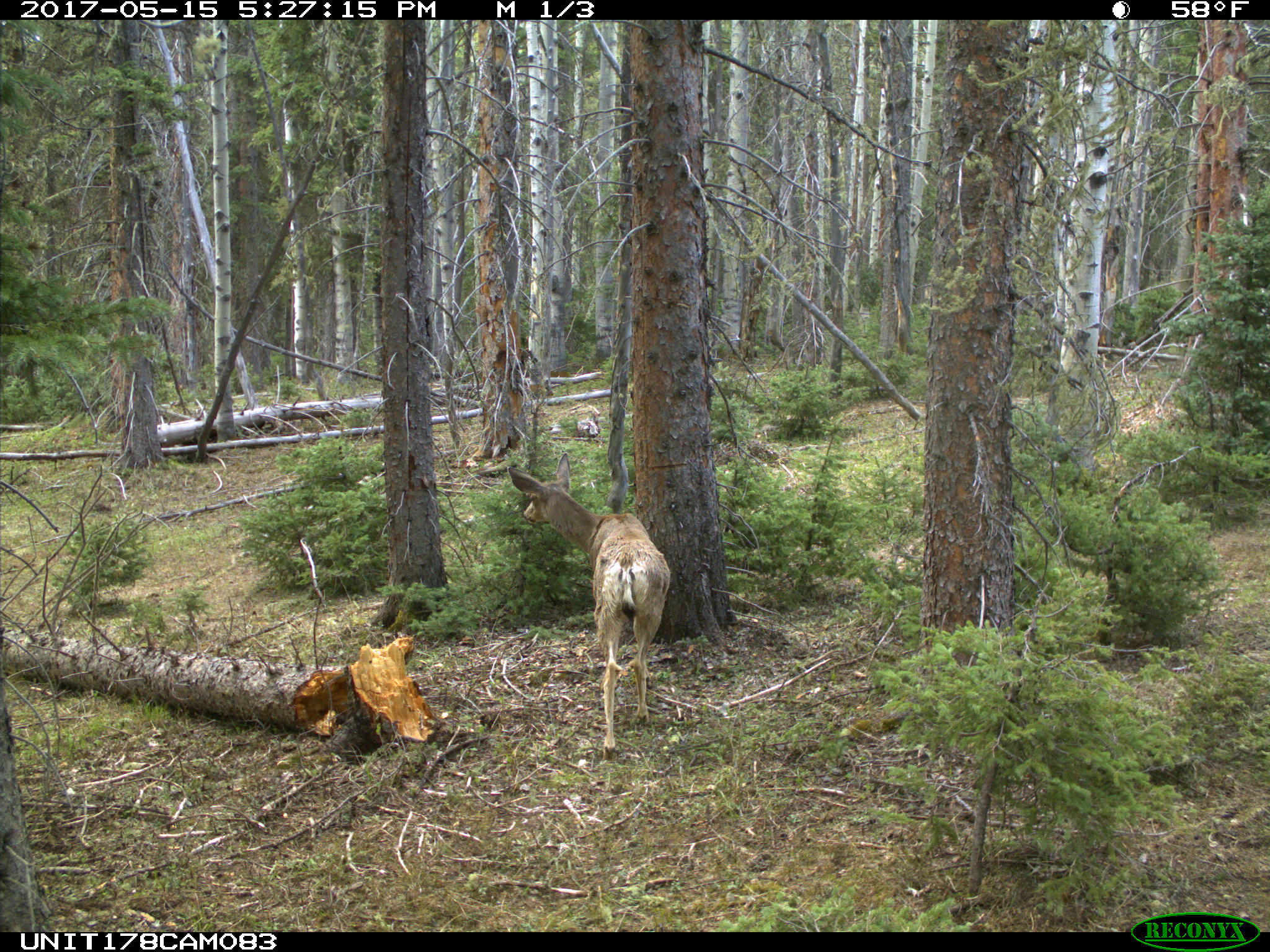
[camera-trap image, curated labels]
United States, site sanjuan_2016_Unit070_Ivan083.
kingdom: Animalia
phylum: Chordata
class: Mammalia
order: Artiodactyla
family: Cervidae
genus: Odocoileus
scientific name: Odocoileus hemionus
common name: mule deer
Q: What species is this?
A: Odocoileus hemionus (mule deer).